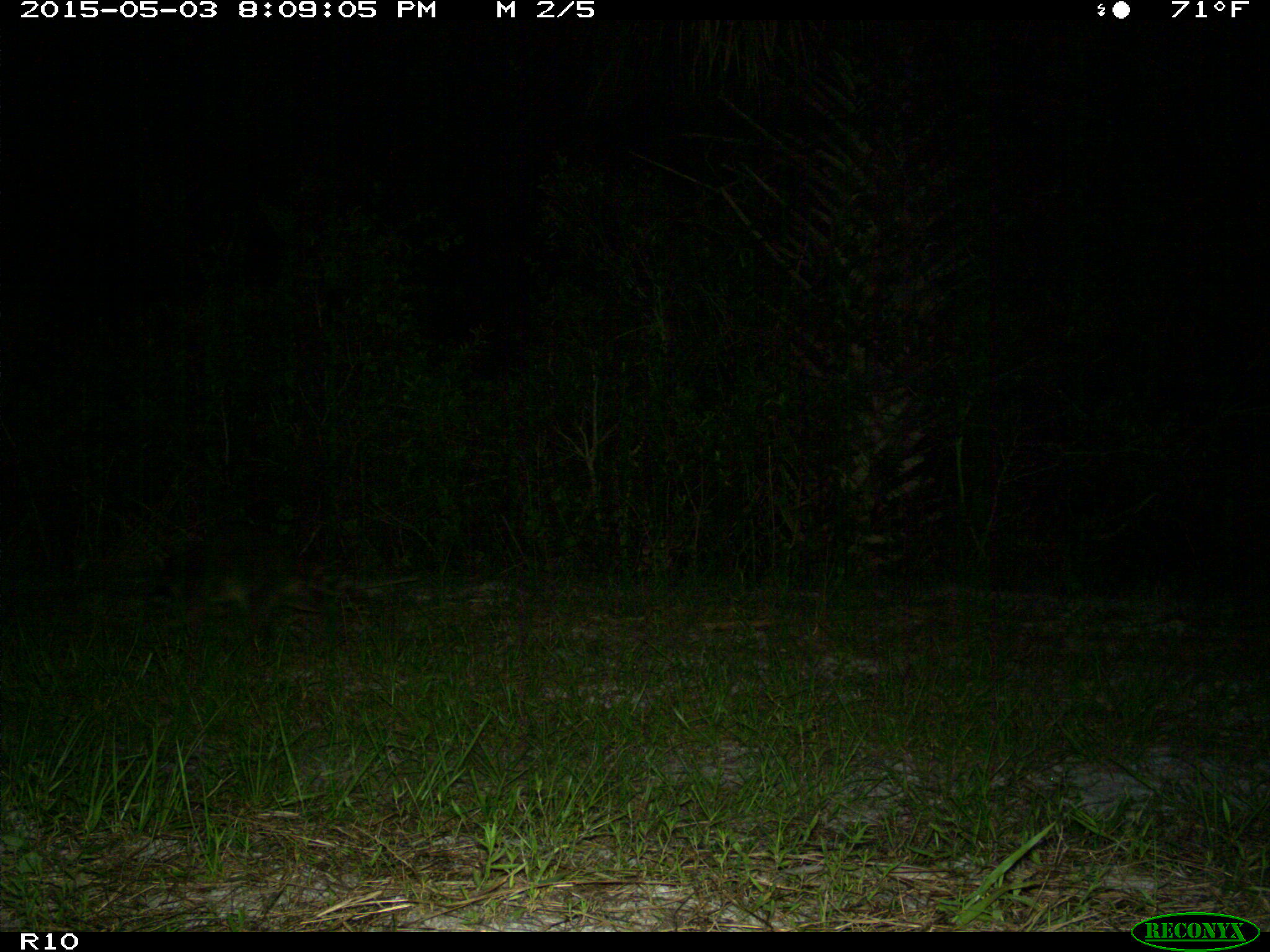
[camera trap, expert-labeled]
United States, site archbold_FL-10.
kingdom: Animalia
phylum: Chordata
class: Mammalia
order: Carnivora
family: Procyonidae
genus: Procyon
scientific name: Procyon lotor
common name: common raccoon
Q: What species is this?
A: Procyon lotor (common raccoon).